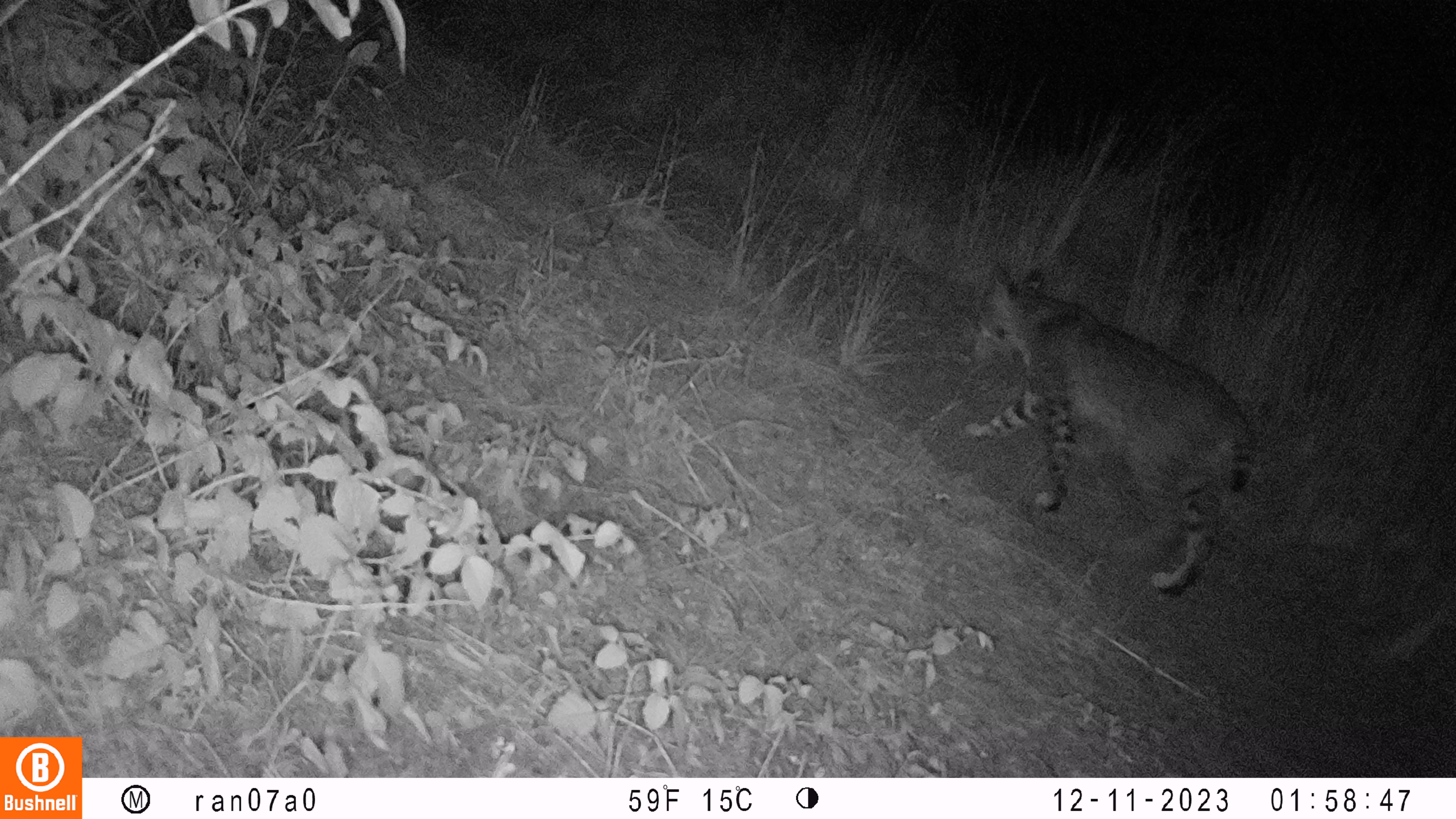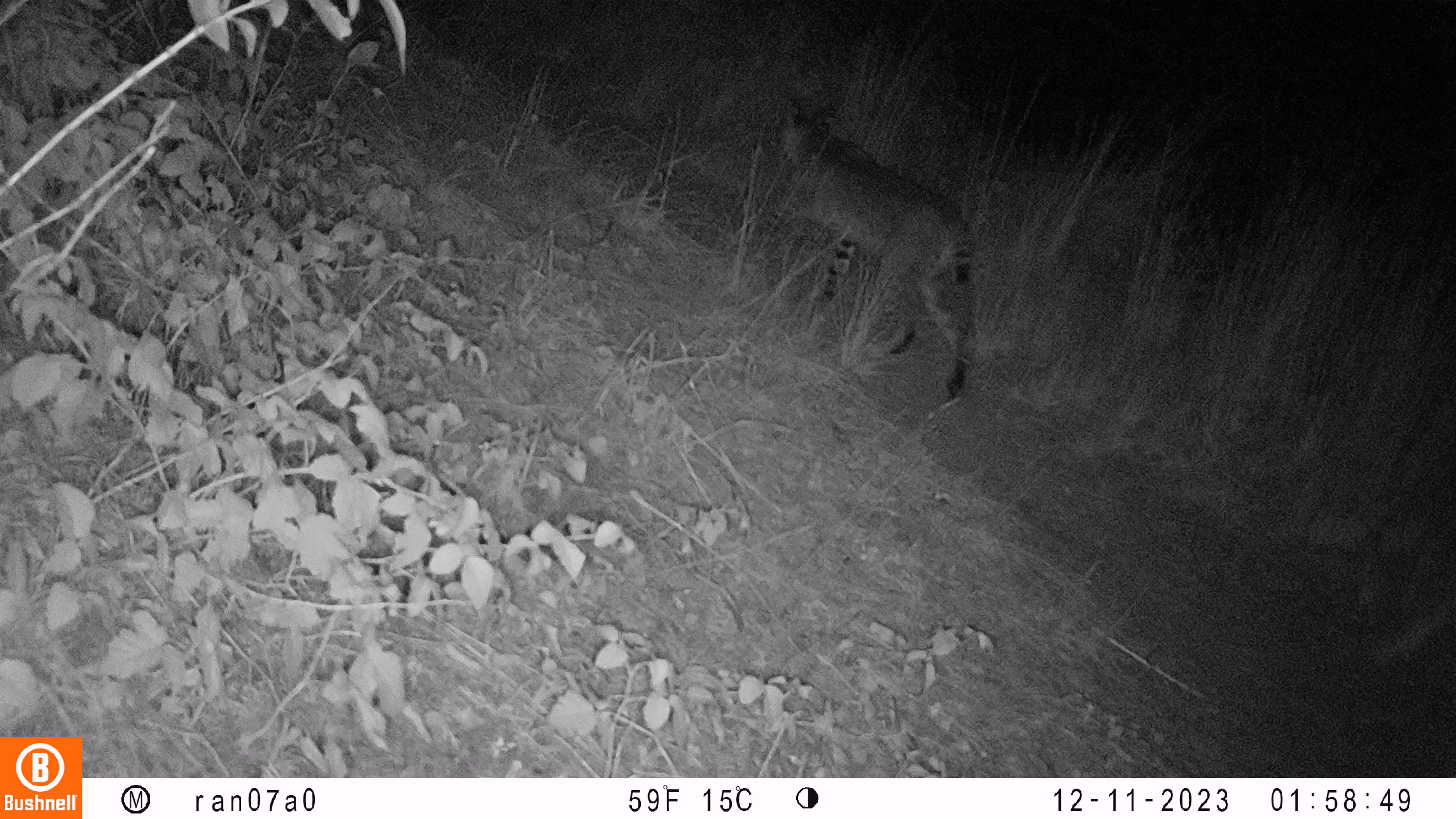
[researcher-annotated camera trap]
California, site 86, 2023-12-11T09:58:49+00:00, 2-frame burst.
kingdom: Animalia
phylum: Chordata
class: Mammalia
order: Carnivora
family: Felidae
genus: Lynx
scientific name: Lynx rufus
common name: bobcat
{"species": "bobcat (Lynx rufus)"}